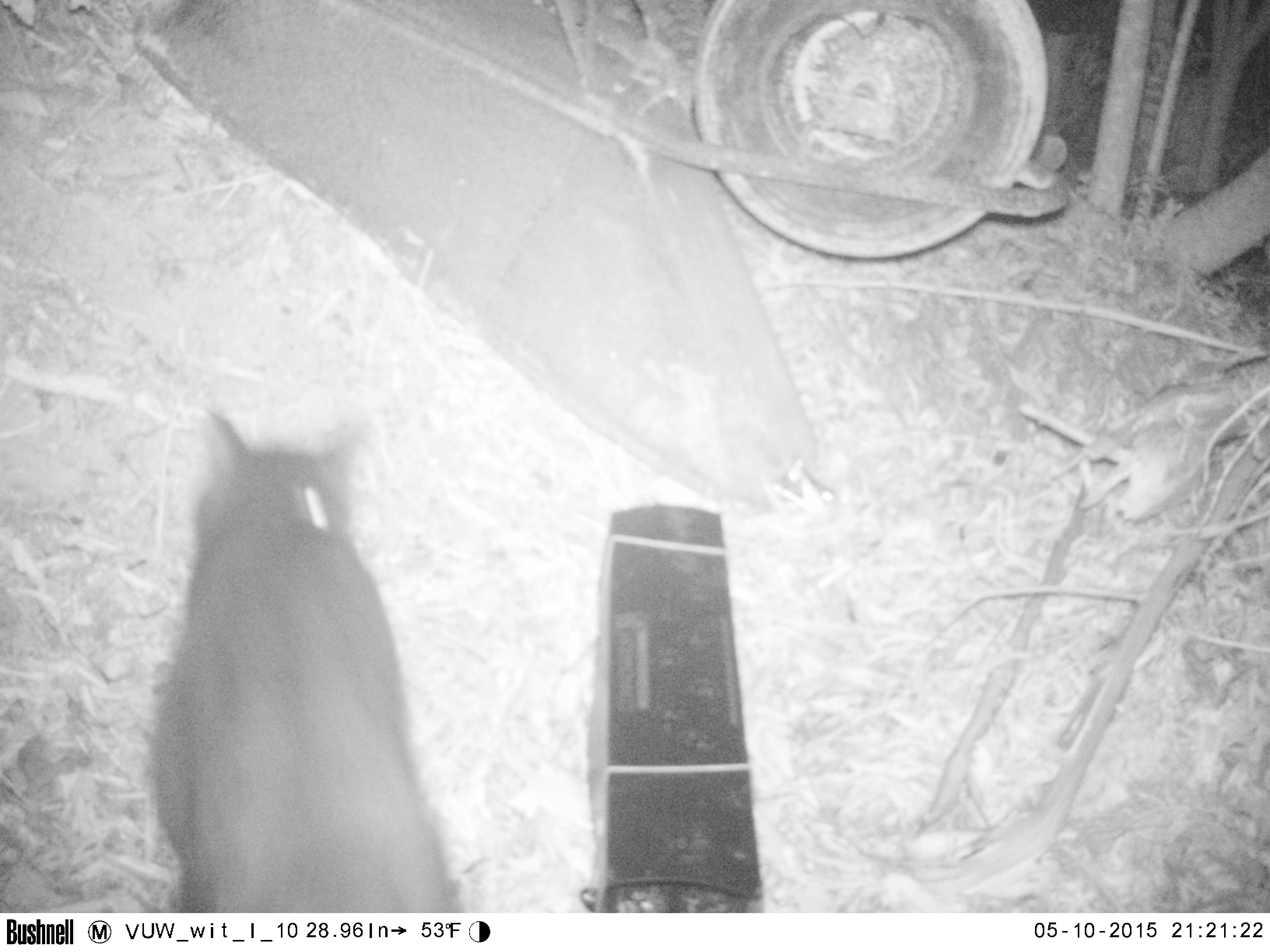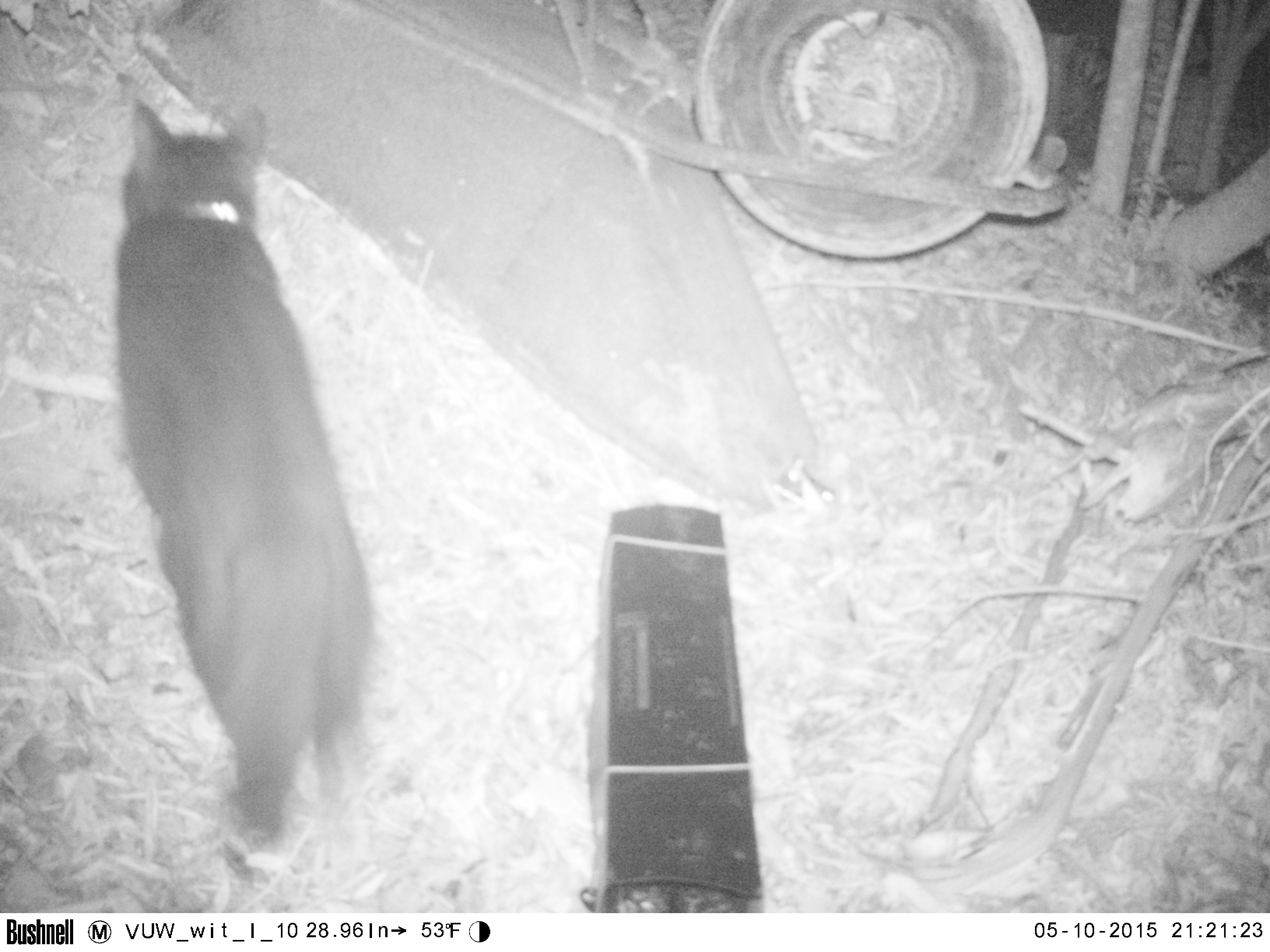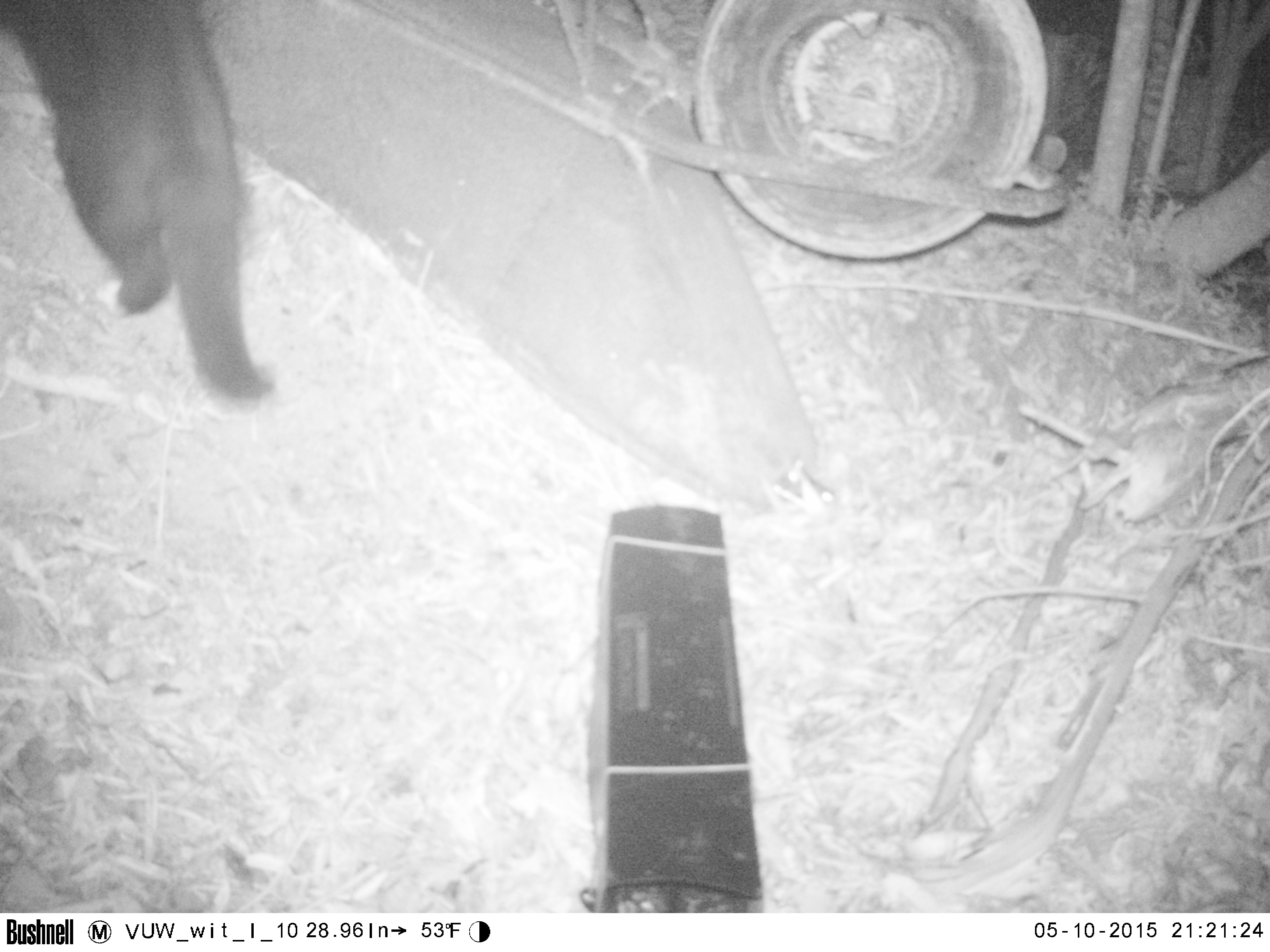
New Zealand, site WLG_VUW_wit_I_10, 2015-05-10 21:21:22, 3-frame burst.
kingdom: Animalia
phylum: Chordata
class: Mammalia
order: Carnivora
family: Felidae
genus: Felis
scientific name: Felis catus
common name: domestic cat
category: cat